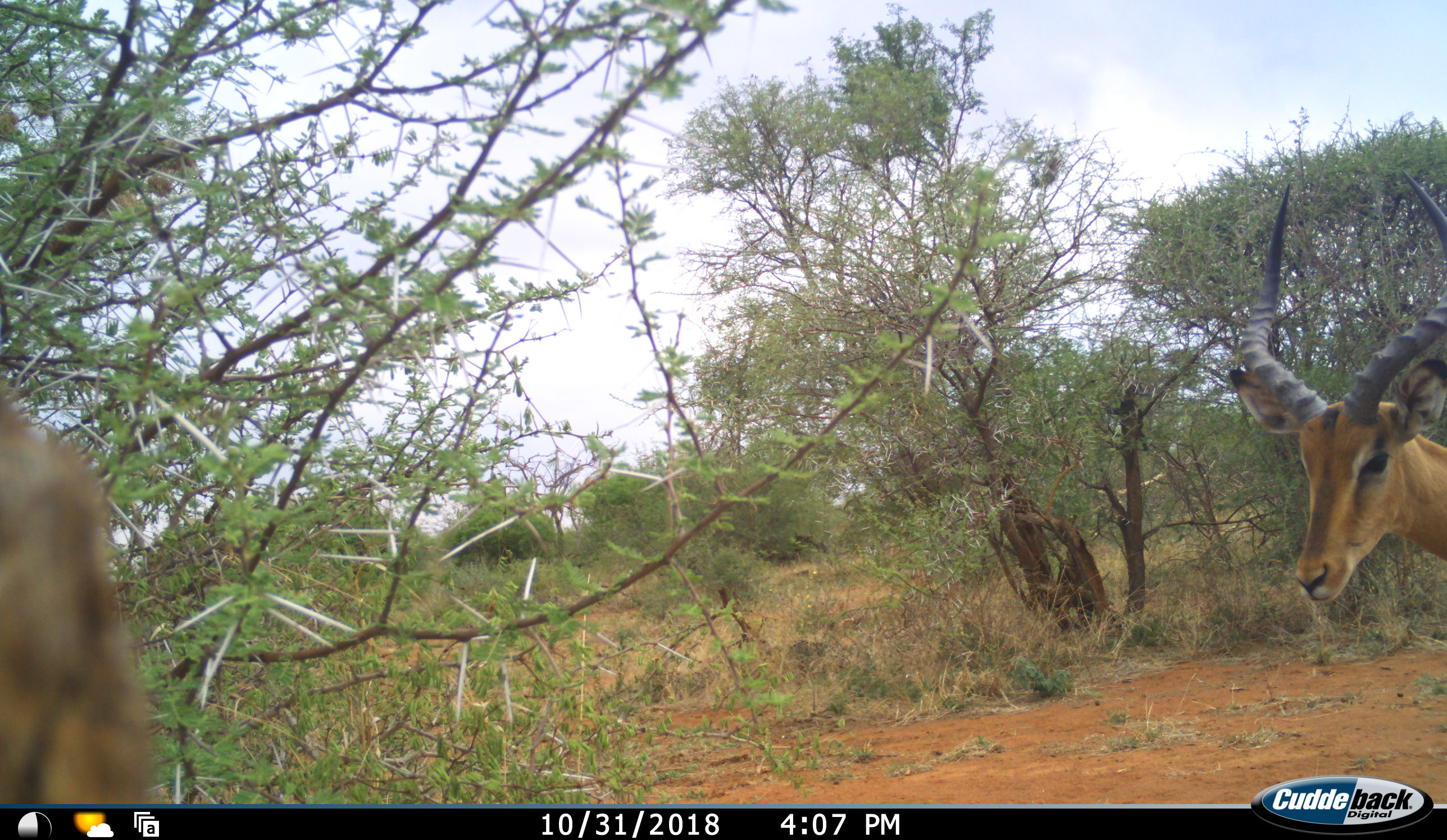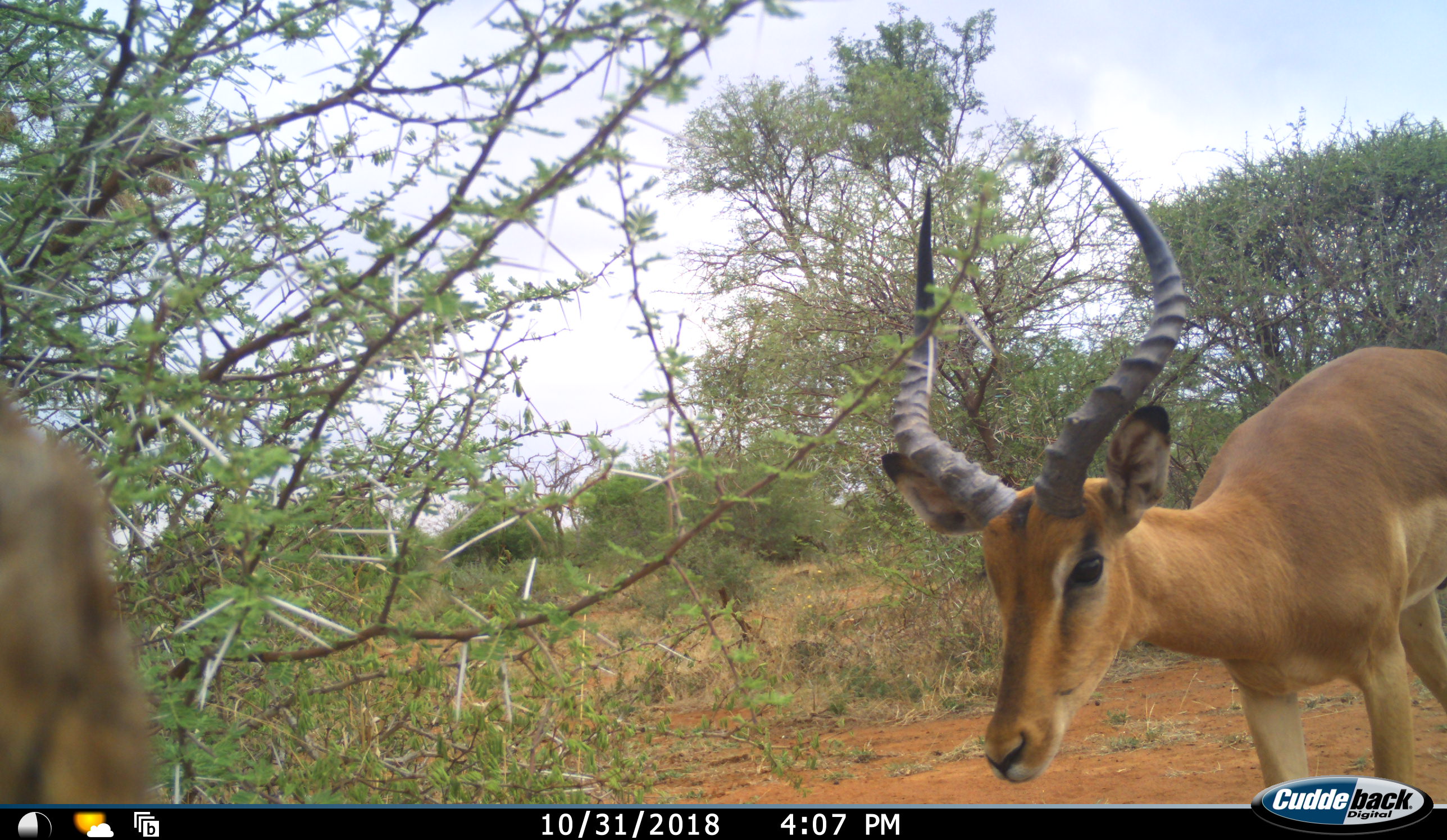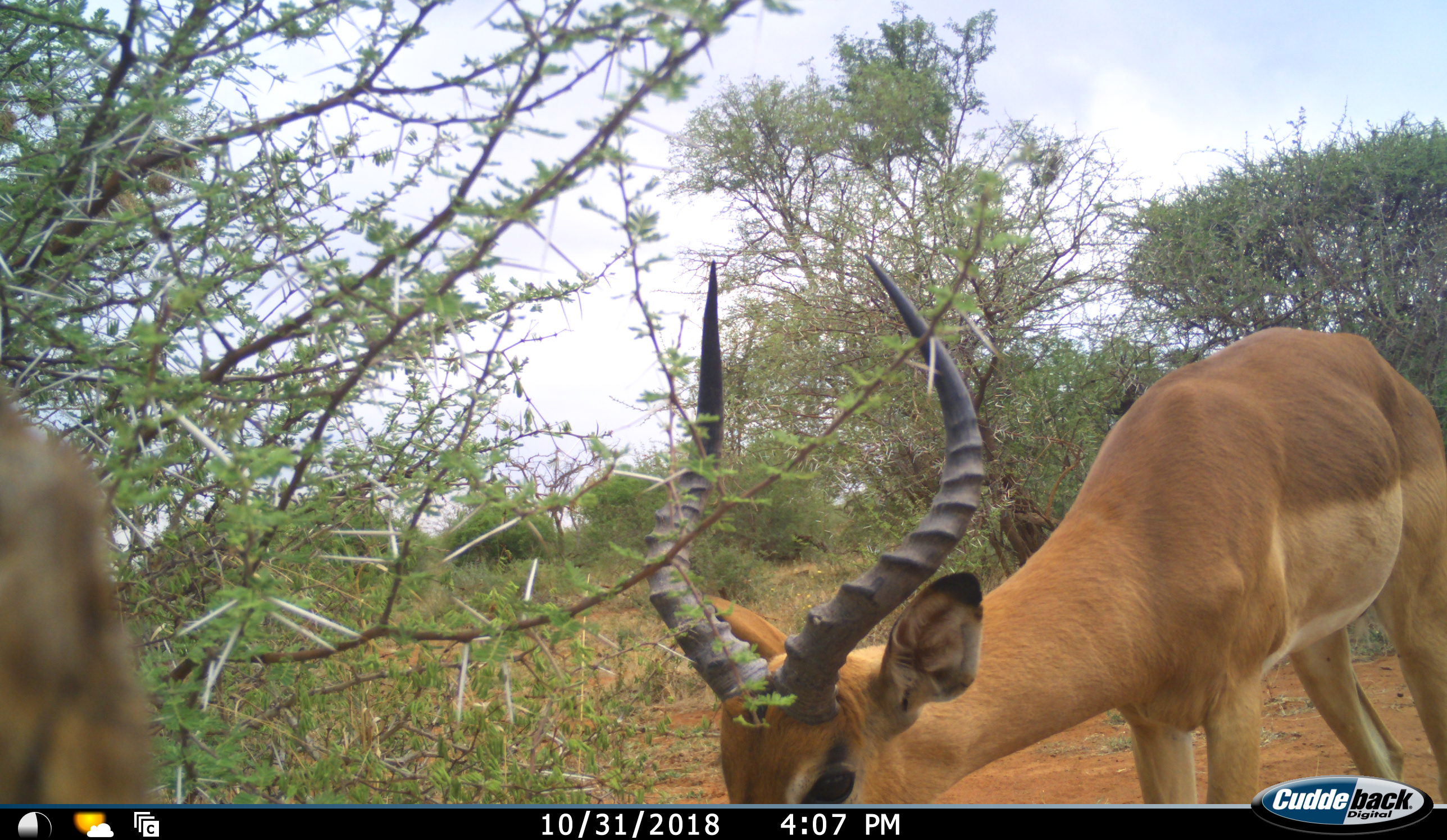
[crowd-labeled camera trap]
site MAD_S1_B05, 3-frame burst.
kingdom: Animalia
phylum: Chordata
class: Mammalia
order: Artiodactyla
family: Bovidae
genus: Aepyceros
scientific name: Aepyceros melampus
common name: impala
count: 1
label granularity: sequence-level